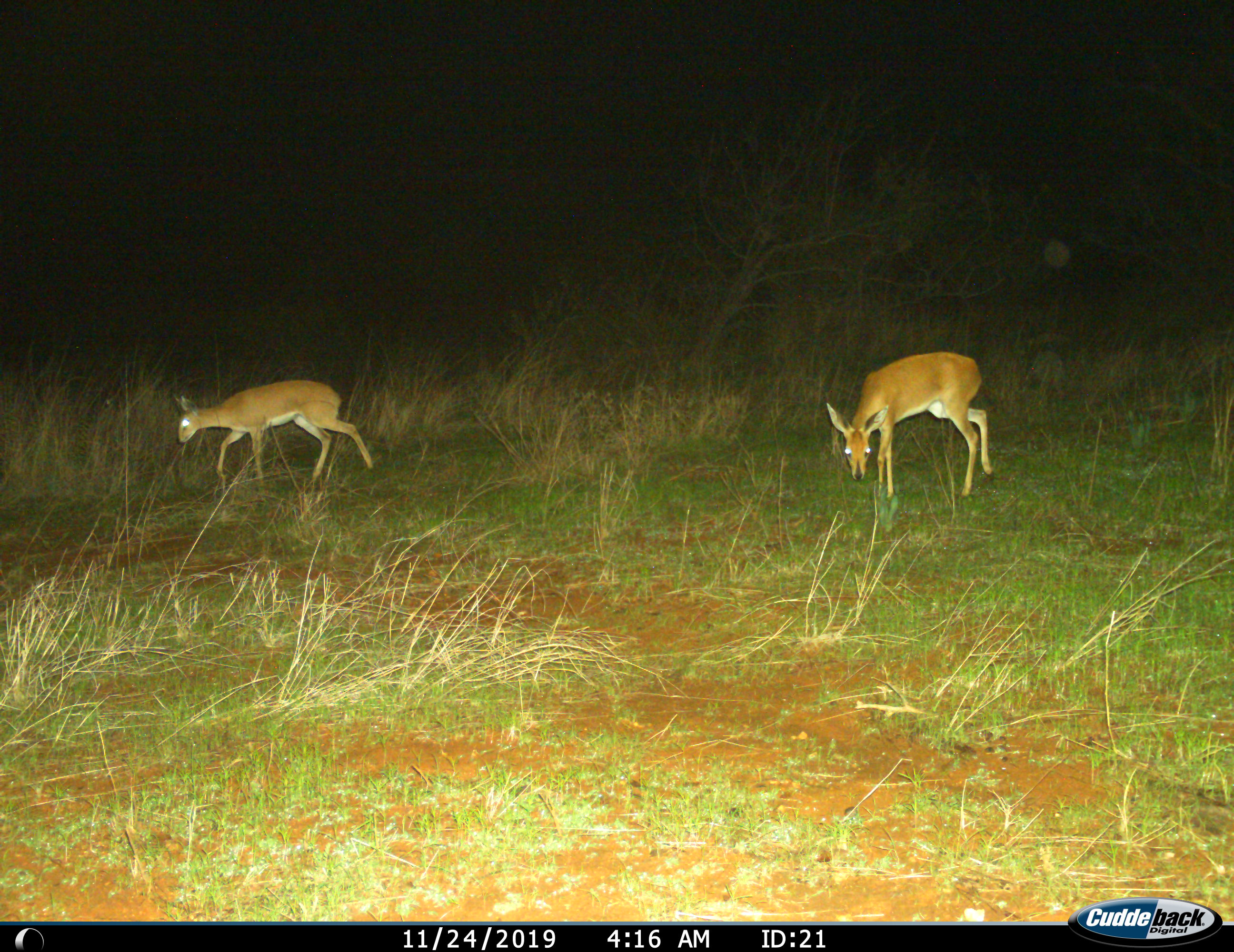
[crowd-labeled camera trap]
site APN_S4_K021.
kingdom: Animalia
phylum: Chordata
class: Mammalia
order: Artiodactyla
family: Bovidae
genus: Aepyceros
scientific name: Aepyceros melampus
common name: impala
Impala (Aepyceros melampus), count 2. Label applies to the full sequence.